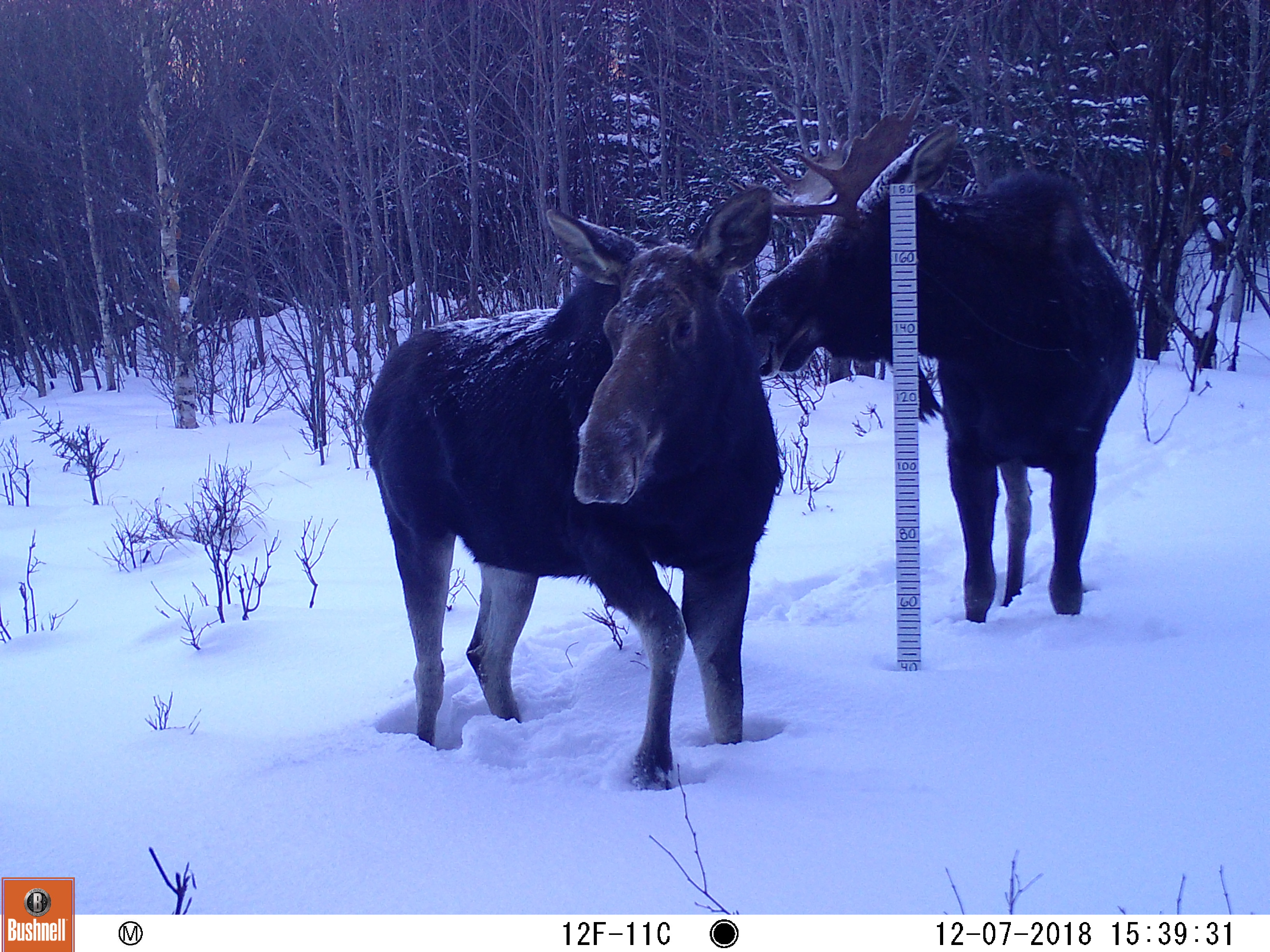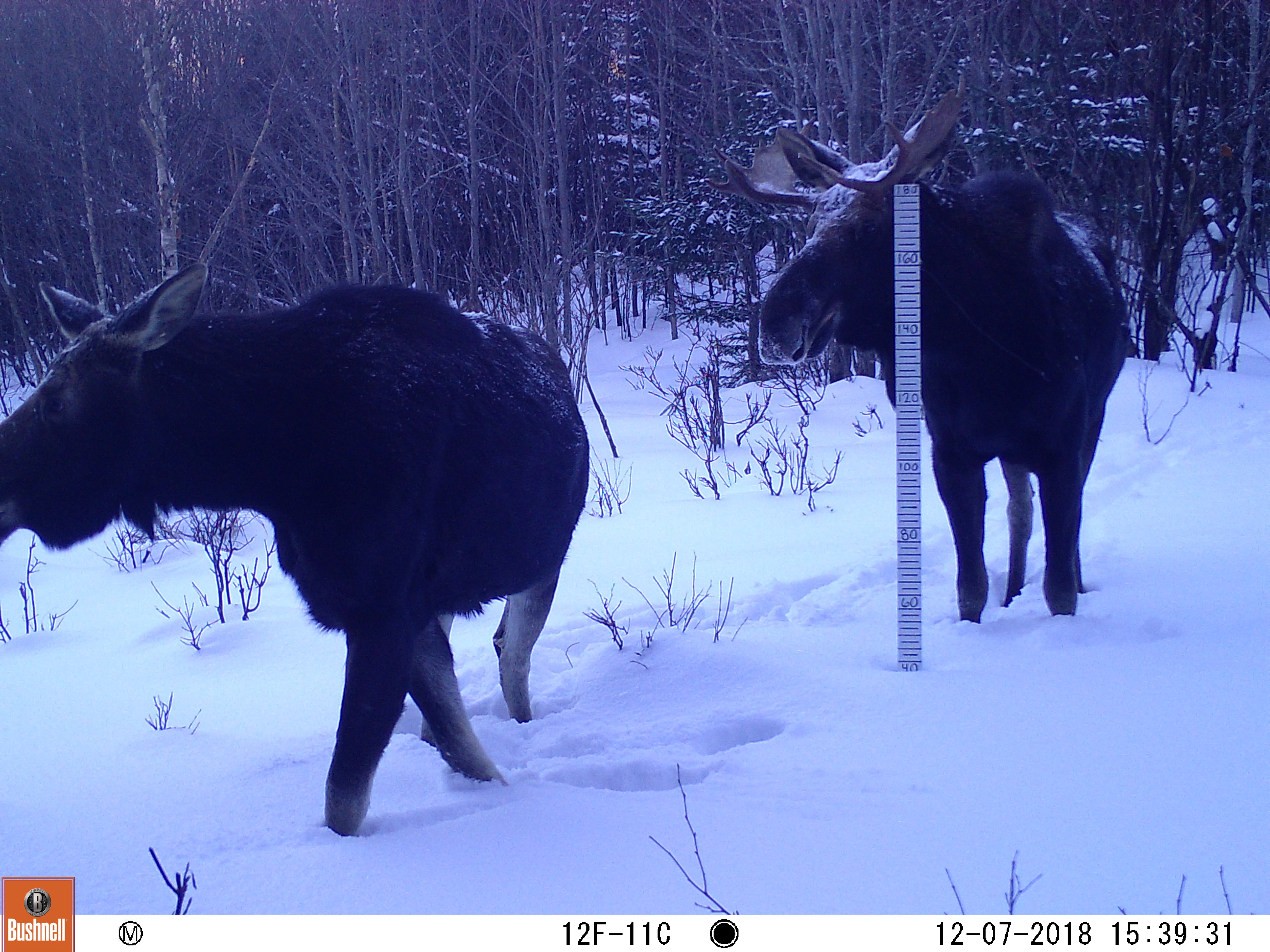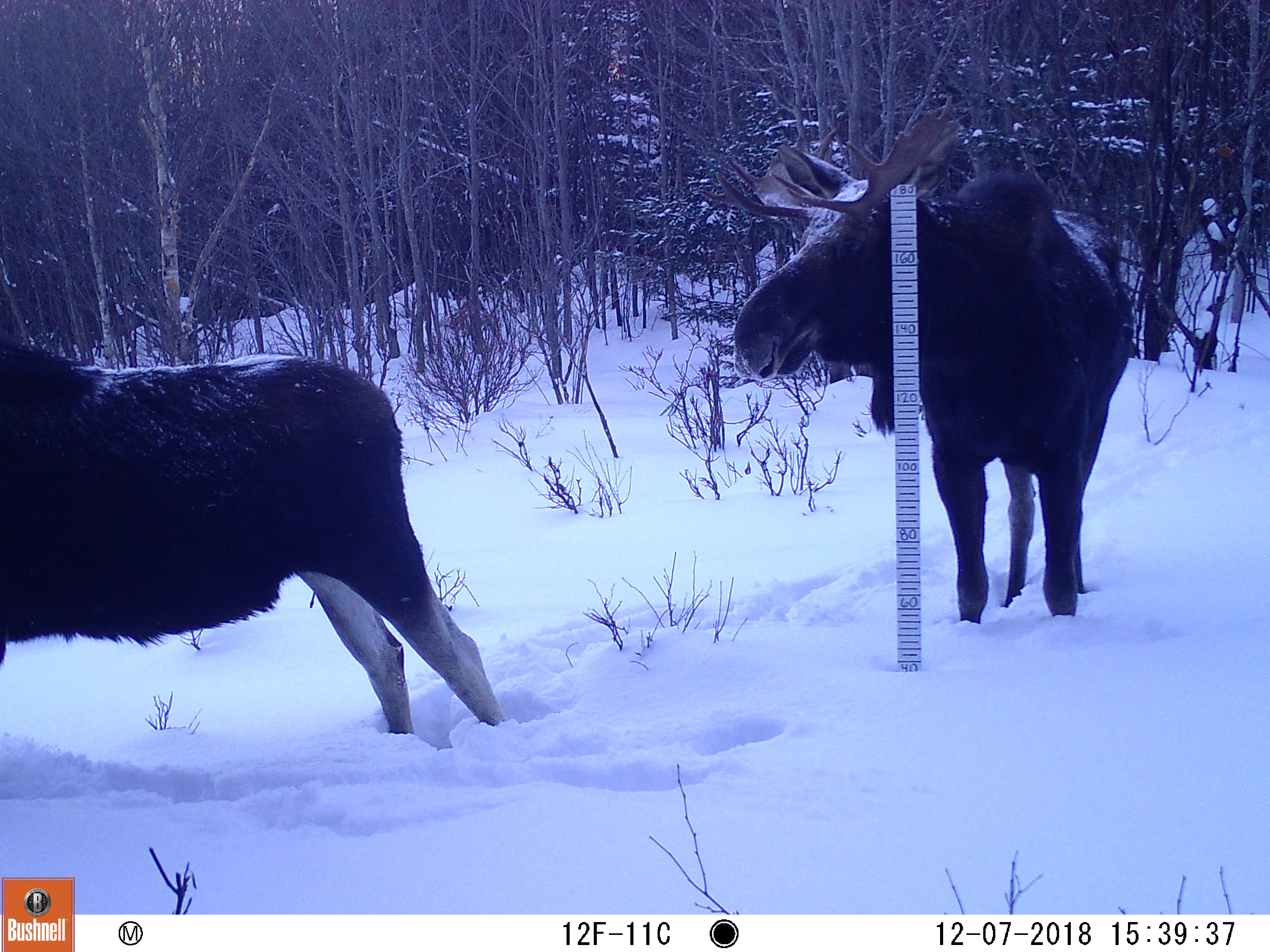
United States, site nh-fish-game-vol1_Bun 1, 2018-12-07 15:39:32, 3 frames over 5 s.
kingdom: Animalia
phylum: Chordata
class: Mammalia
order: Artiodactyla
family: Cervidae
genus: Alces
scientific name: Alces alces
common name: moose